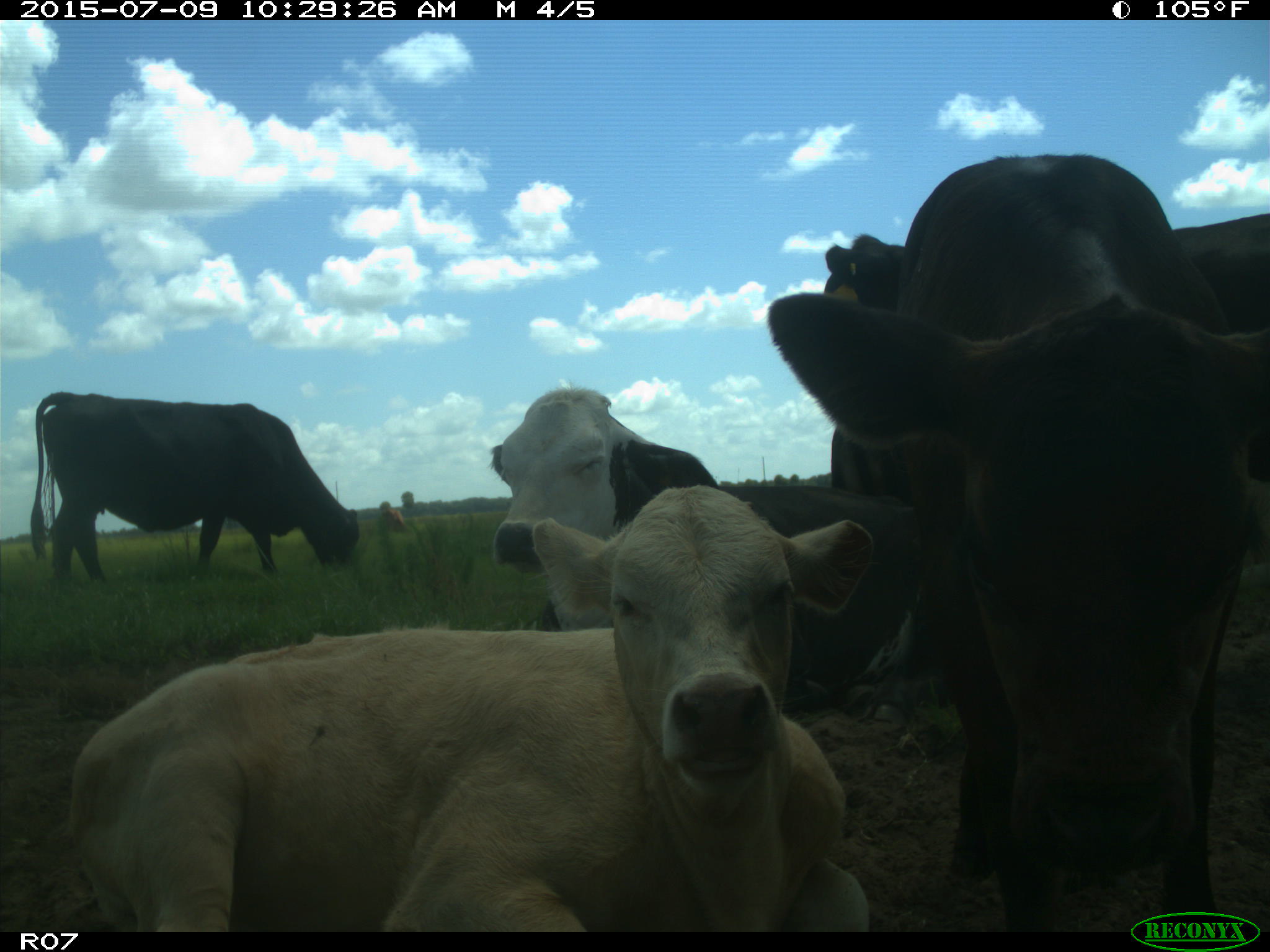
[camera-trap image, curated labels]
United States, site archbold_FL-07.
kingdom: Animalia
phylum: Chordata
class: Mammalia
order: Artiodactyla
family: Bovidae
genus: Bos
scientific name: Bos taurus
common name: domestic cow